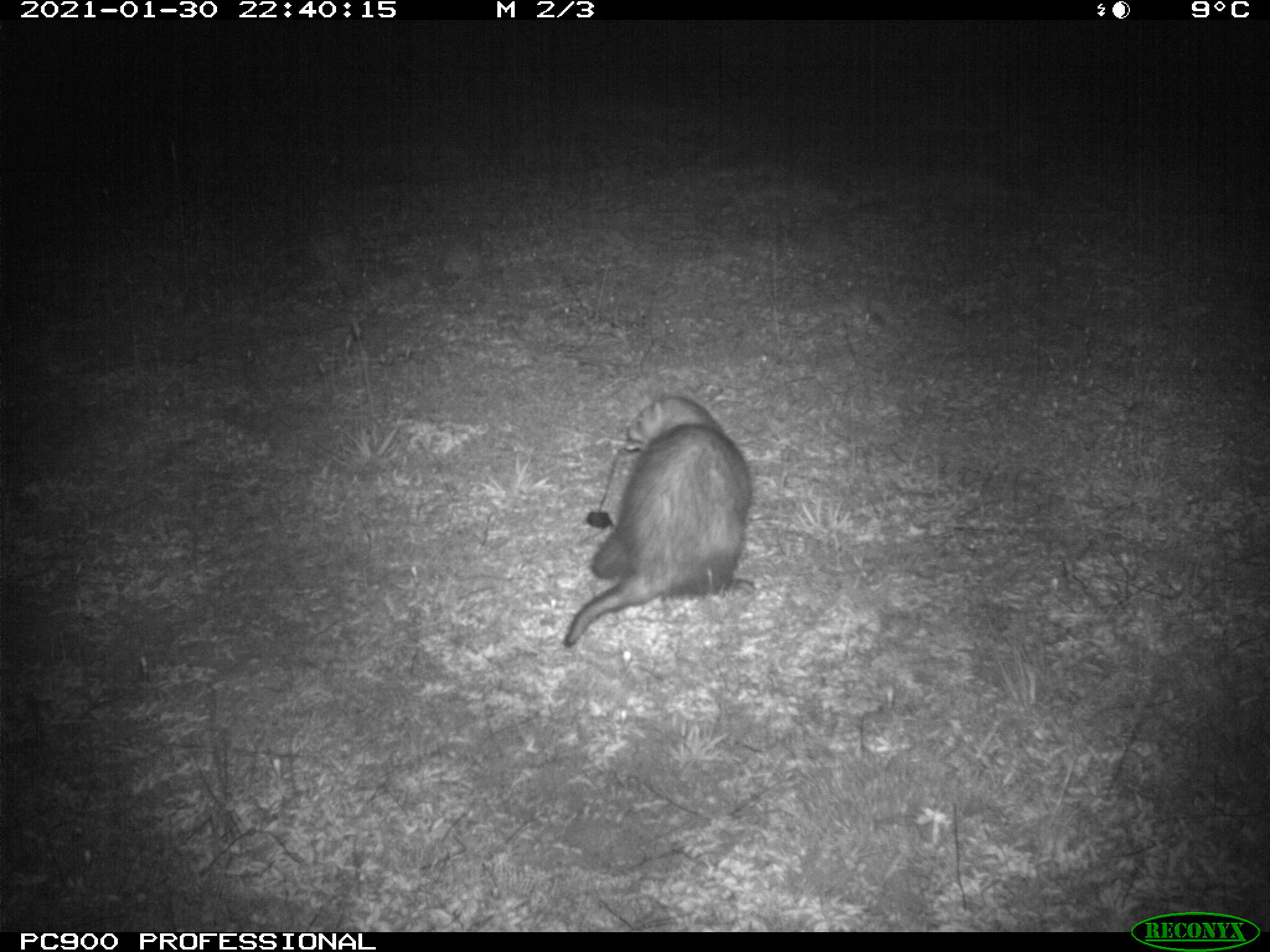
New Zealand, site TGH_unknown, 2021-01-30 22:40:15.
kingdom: Animalia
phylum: Chordata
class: Mammalia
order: Carnivora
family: Mustelidae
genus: Mustela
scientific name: Mustela furo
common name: ferret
Ferret (Mustela furo).